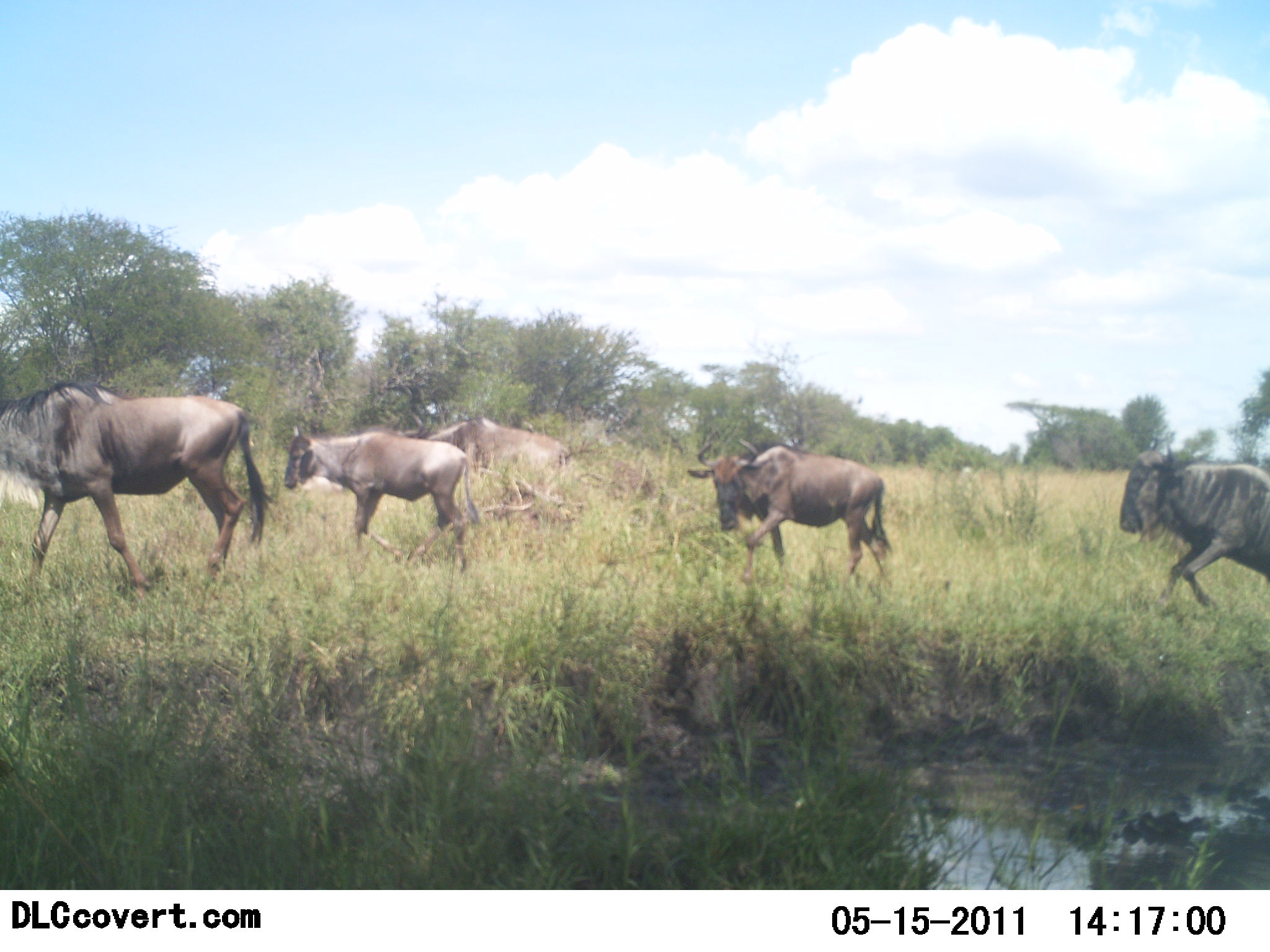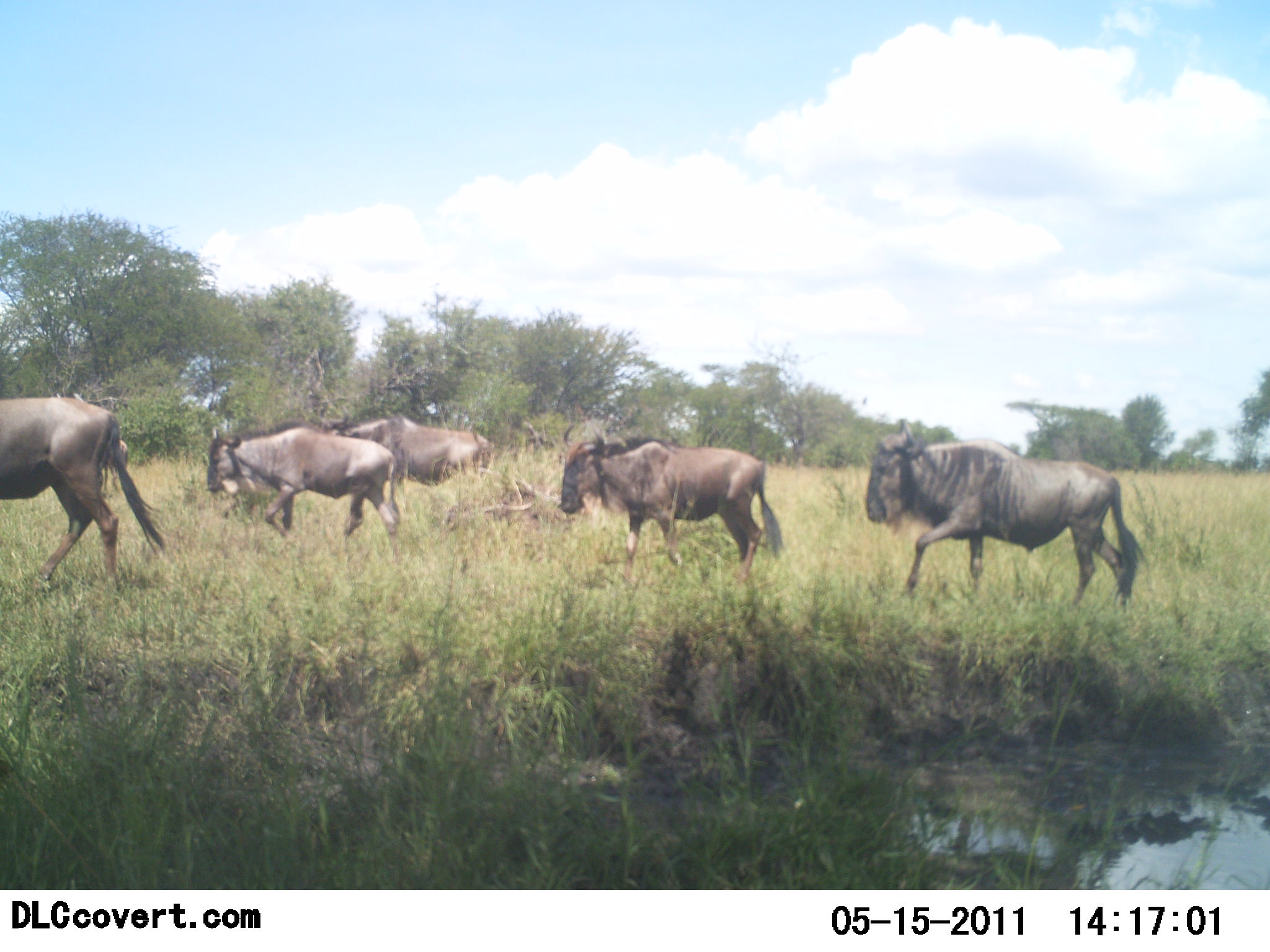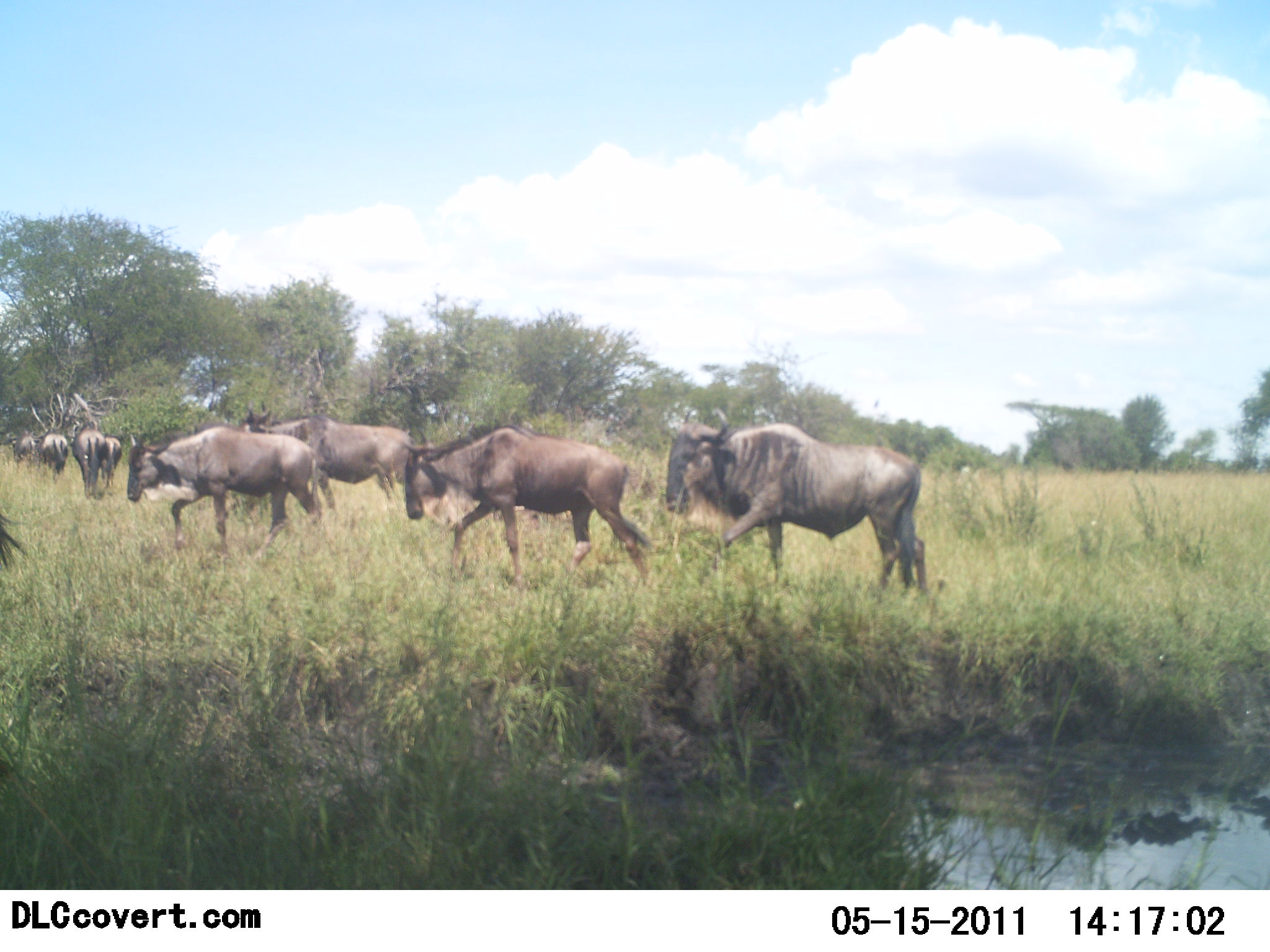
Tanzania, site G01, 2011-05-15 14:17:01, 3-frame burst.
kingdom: Animalia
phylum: Chordata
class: Mammalia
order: Artiodactyla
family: Bovidae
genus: Connochaetes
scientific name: Connochaetes taurinus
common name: blue wildebeest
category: wildebeest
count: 5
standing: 0%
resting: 0%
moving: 100%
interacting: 0%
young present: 0%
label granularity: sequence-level